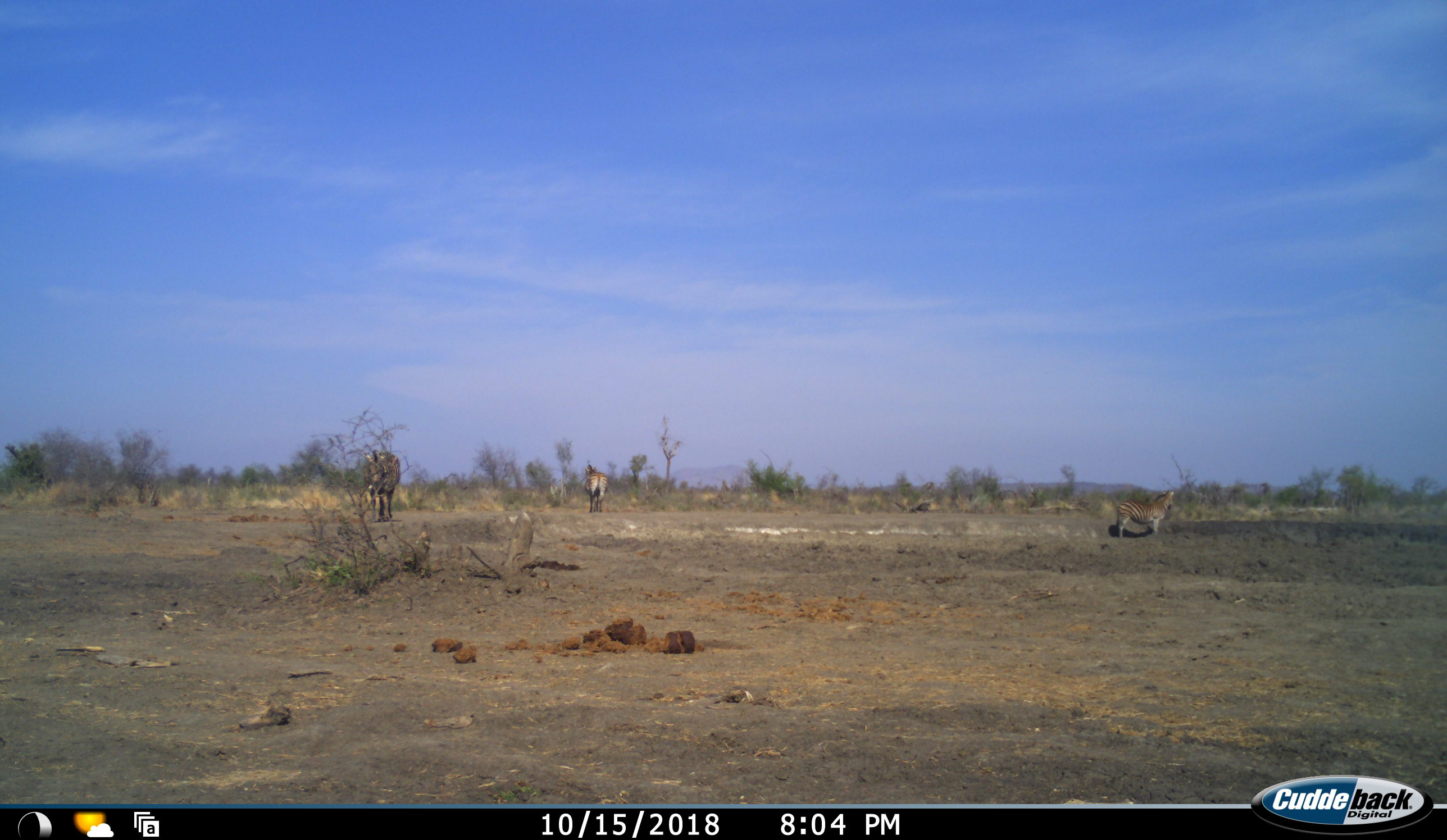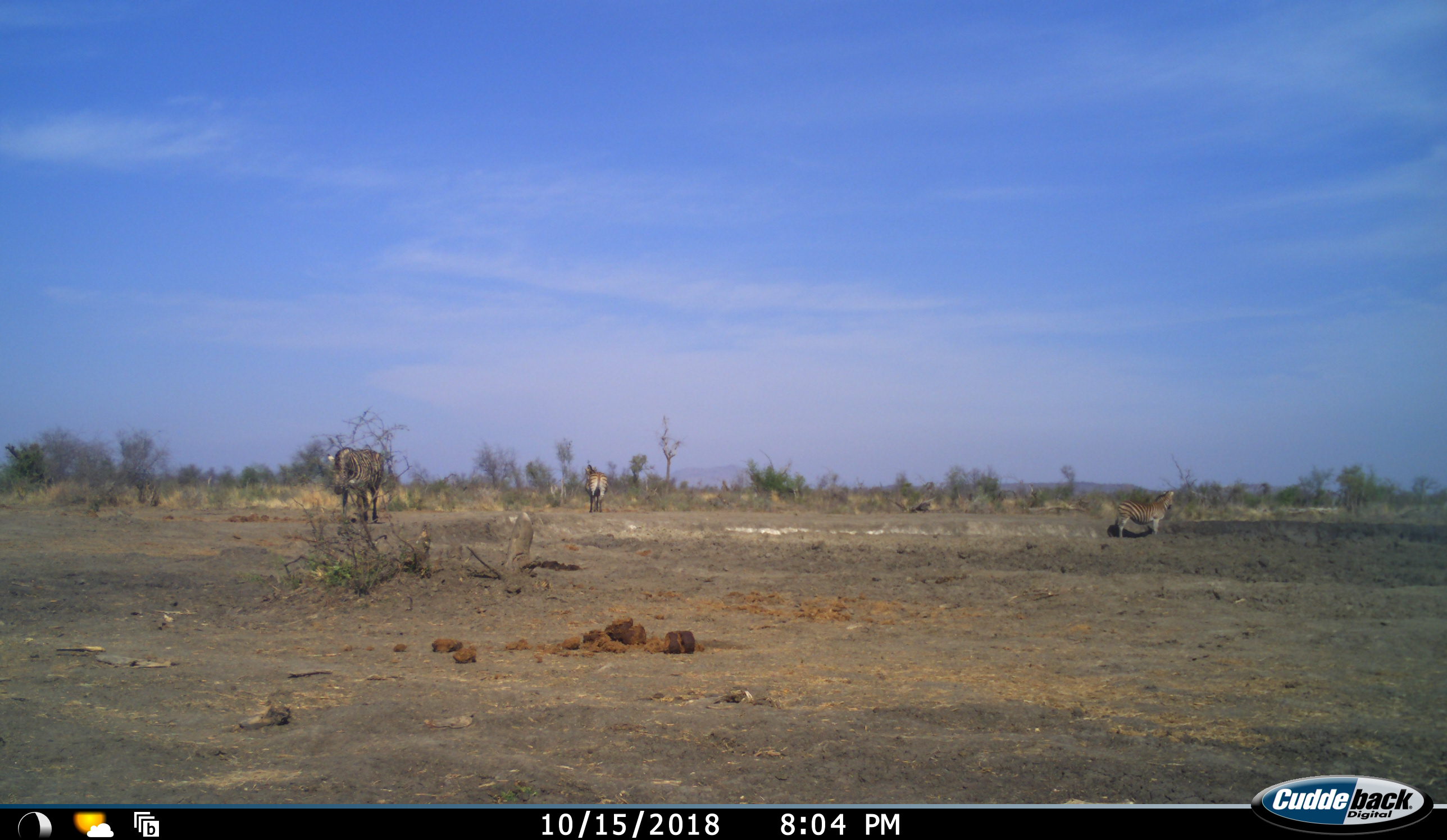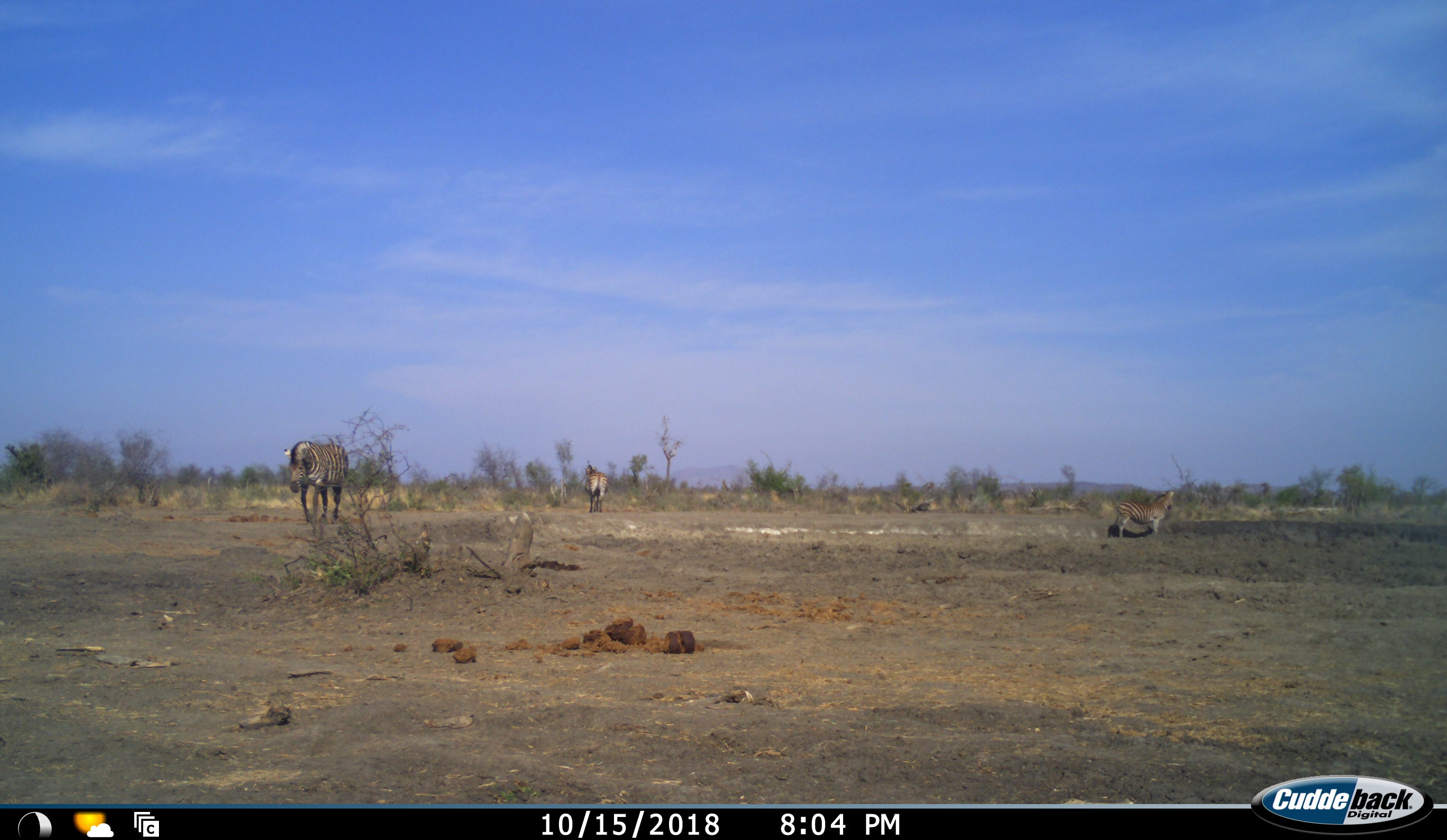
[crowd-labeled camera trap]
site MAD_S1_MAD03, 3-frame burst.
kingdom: Animalia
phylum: Chordata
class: Mammalia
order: Perissodactyla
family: Equidae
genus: Equus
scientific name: Equus quagga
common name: plains zebra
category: zebraplains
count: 3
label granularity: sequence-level